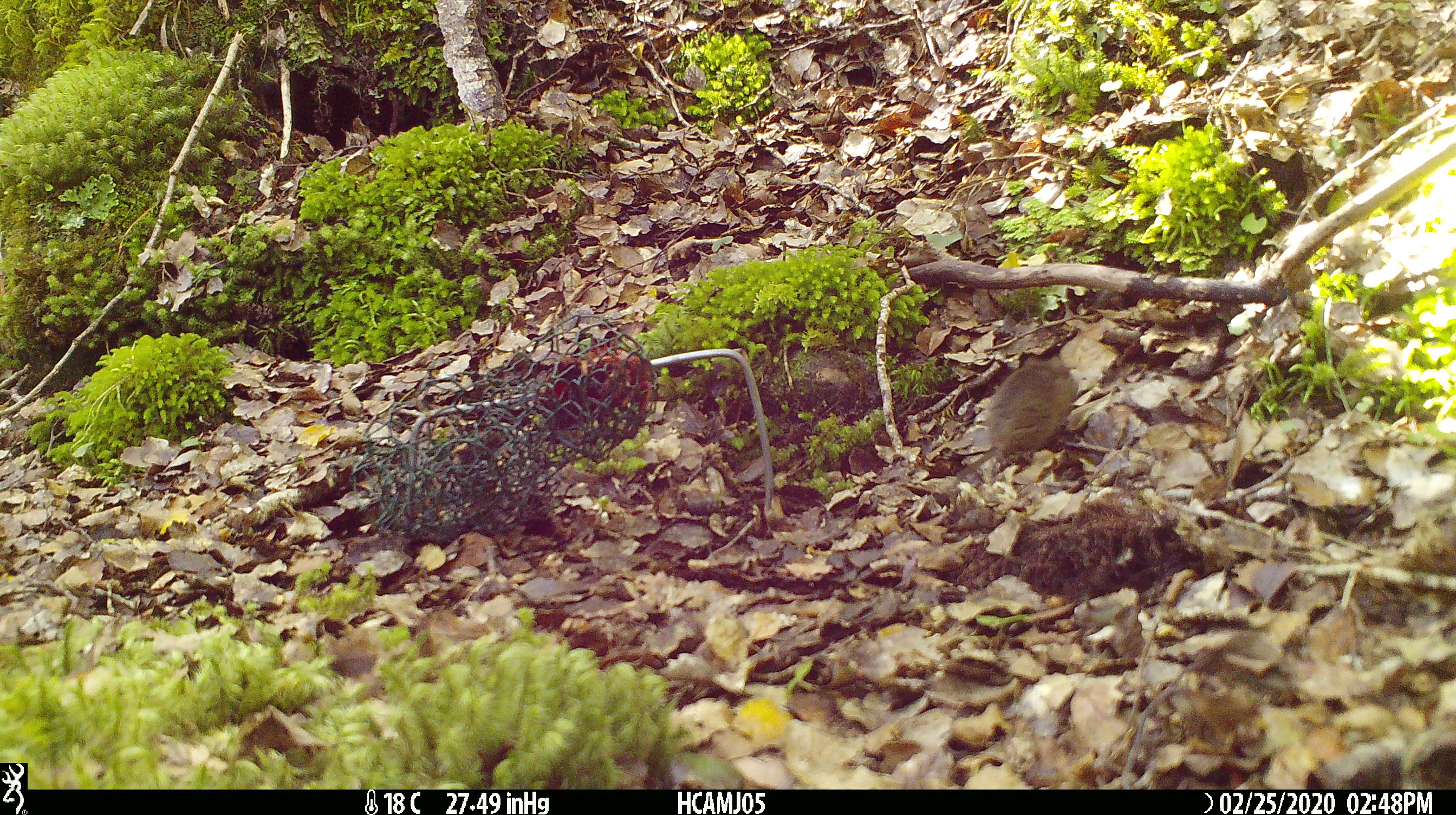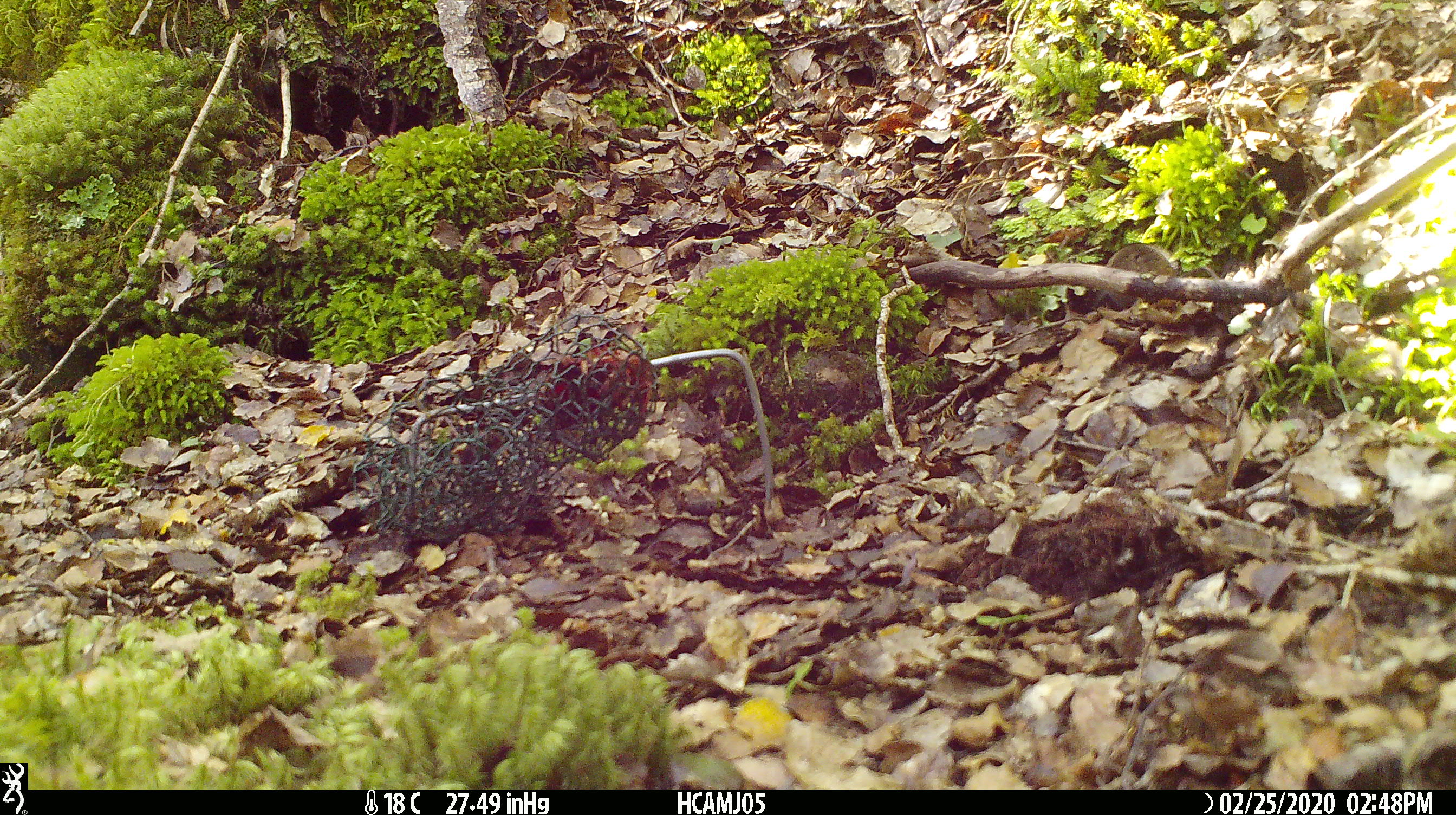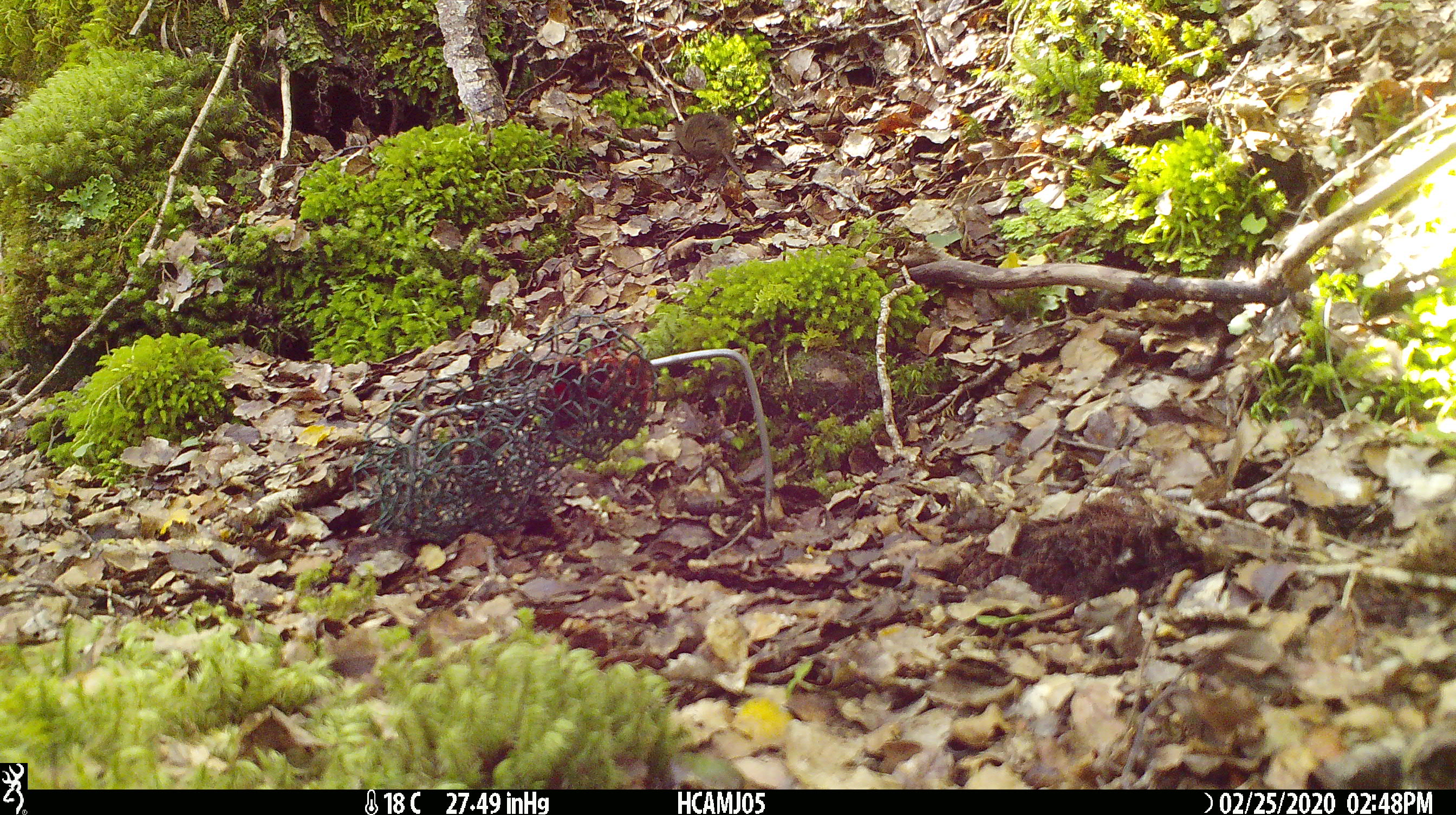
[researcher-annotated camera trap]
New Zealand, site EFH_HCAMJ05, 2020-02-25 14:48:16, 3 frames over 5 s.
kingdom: Animalia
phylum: Chordata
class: Mammalia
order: Rodentia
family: Muridae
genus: Mus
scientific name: Mus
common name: mouse